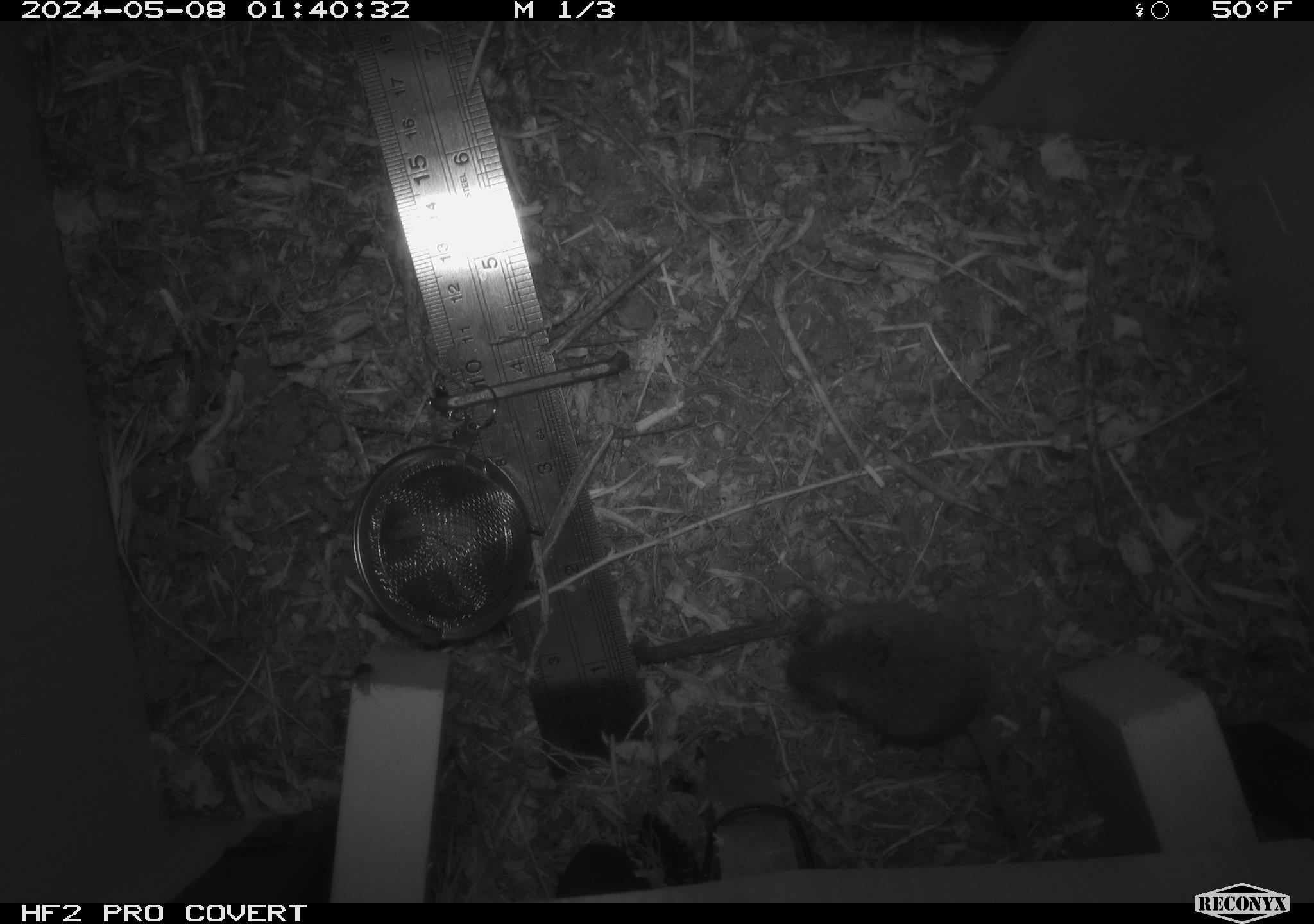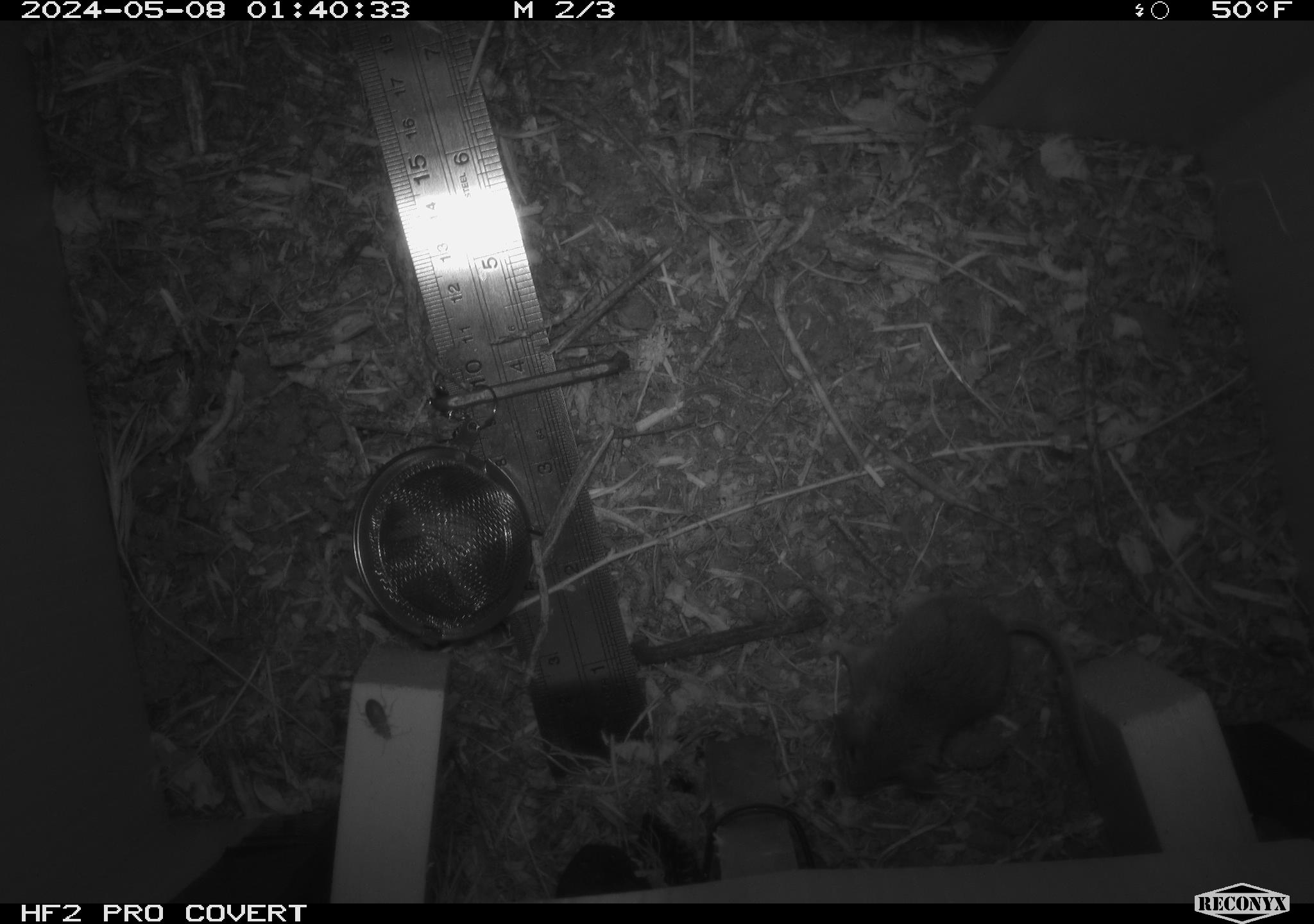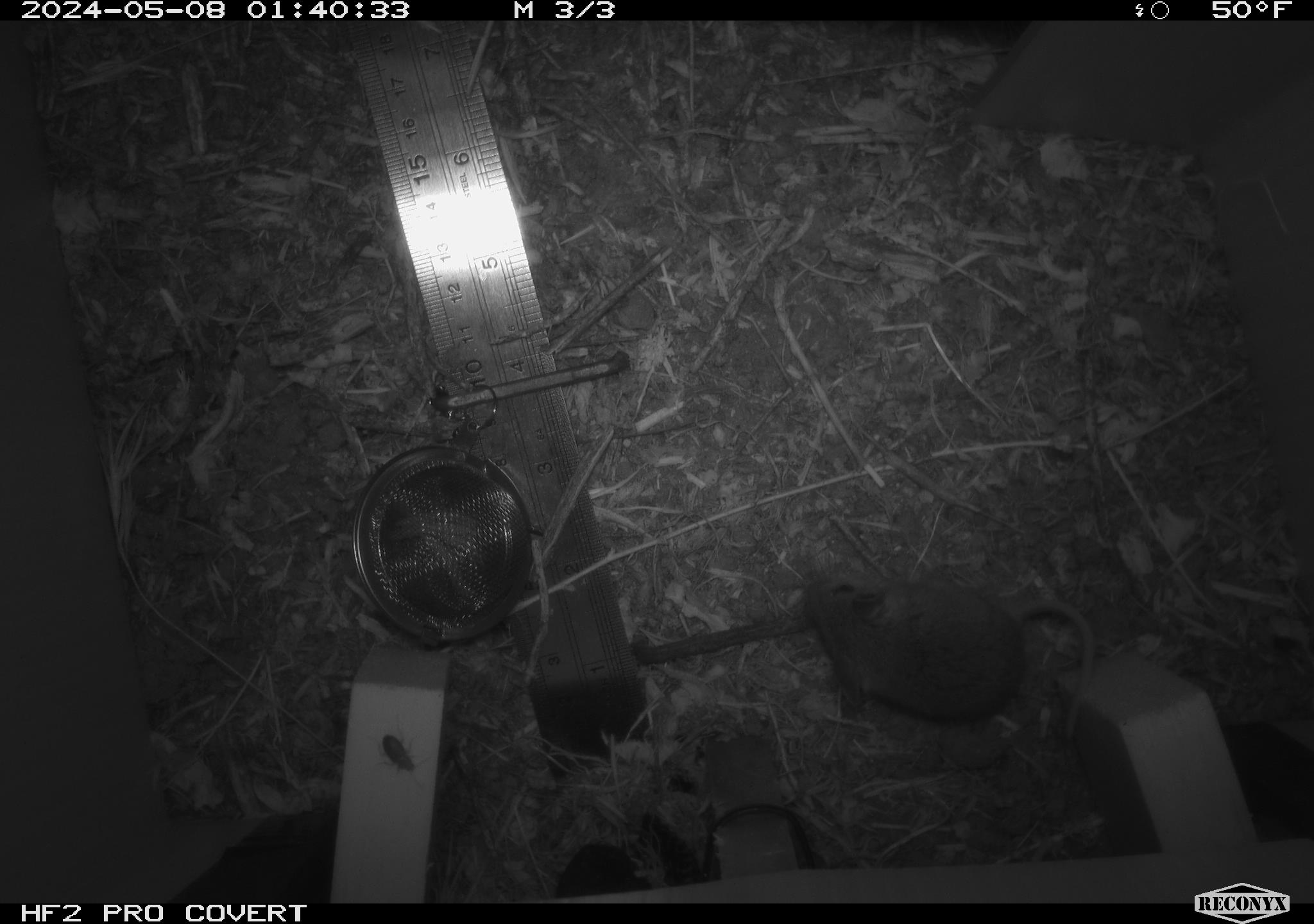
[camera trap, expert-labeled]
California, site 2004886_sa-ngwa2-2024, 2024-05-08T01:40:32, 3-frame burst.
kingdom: Animalia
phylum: Chordata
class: Mammalia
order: Rodentia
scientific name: Rodentia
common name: mouse species